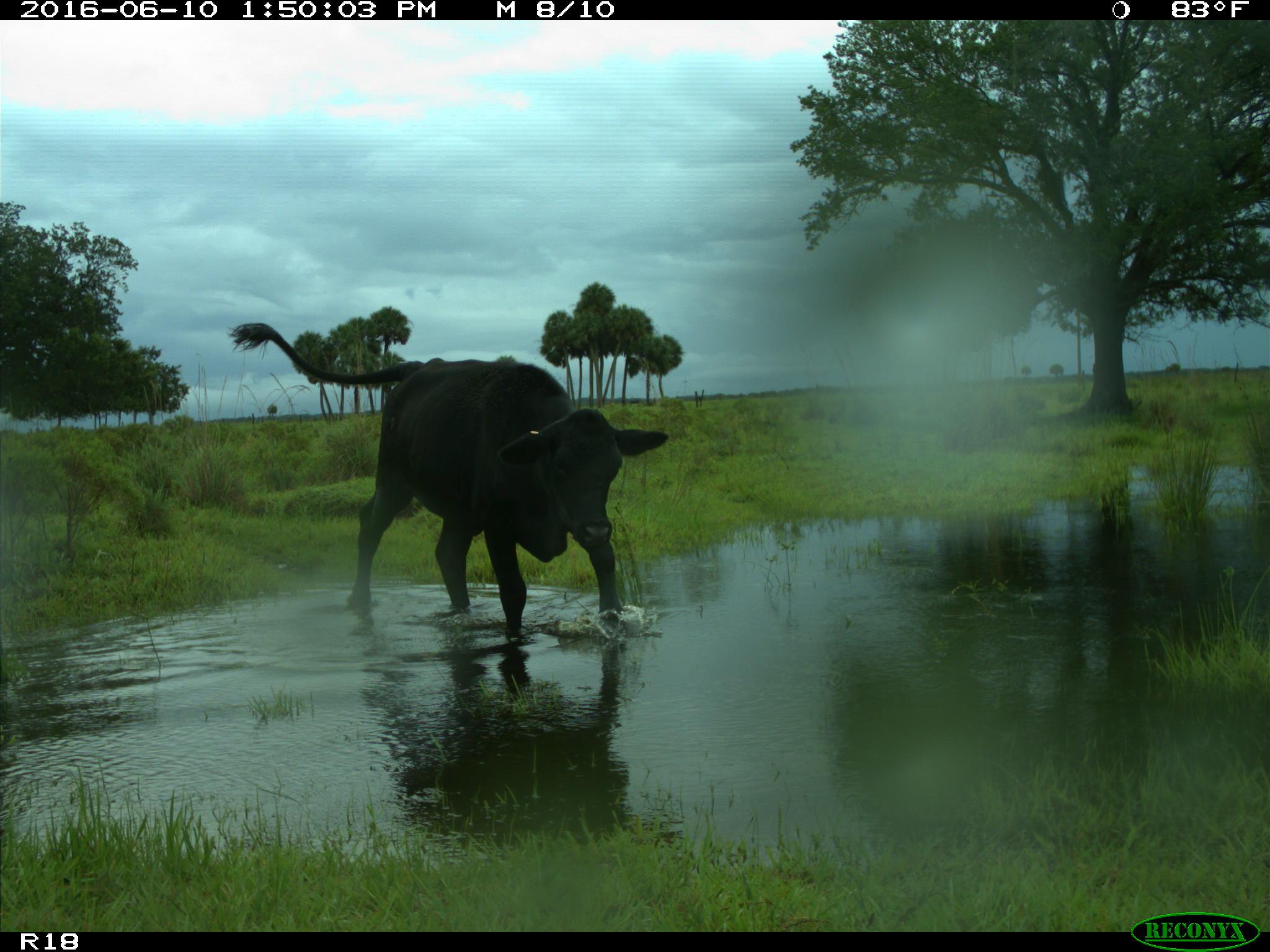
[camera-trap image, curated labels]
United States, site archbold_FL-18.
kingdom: Animalia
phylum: Chordata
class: Mammalia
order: Artiodactyla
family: Bovidae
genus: Bos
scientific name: Bos taurus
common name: domestic cow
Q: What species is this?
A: Bos taurus (domestic cow).